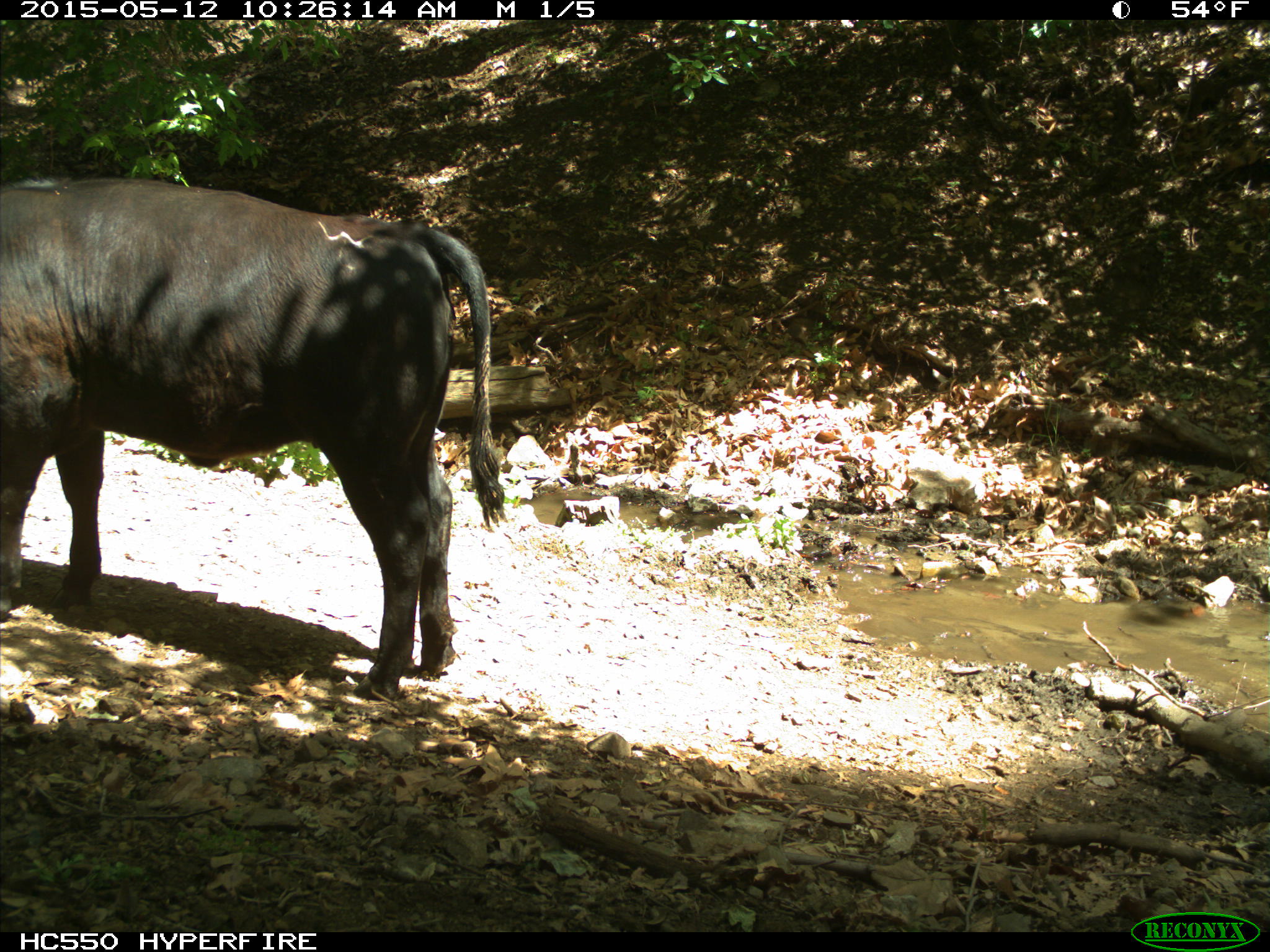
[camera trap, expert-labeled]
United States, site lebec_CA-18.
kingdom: Animalia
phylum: Chordata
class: Mammalia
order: Artiodactyla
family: Bovidae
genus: Bos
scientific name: Bos taurus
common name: domestic cow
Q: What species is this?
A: Bos taurus (domestic cow).